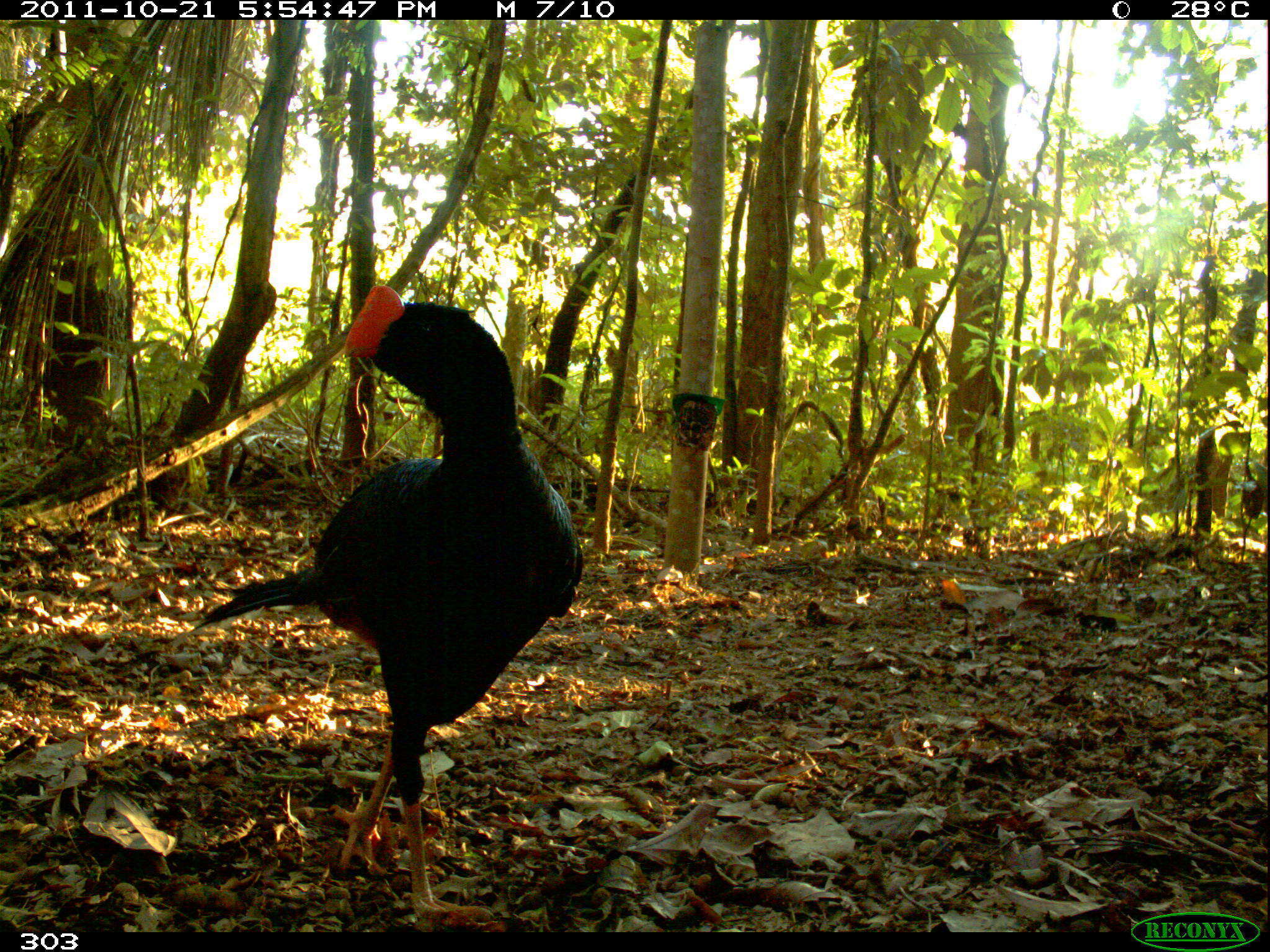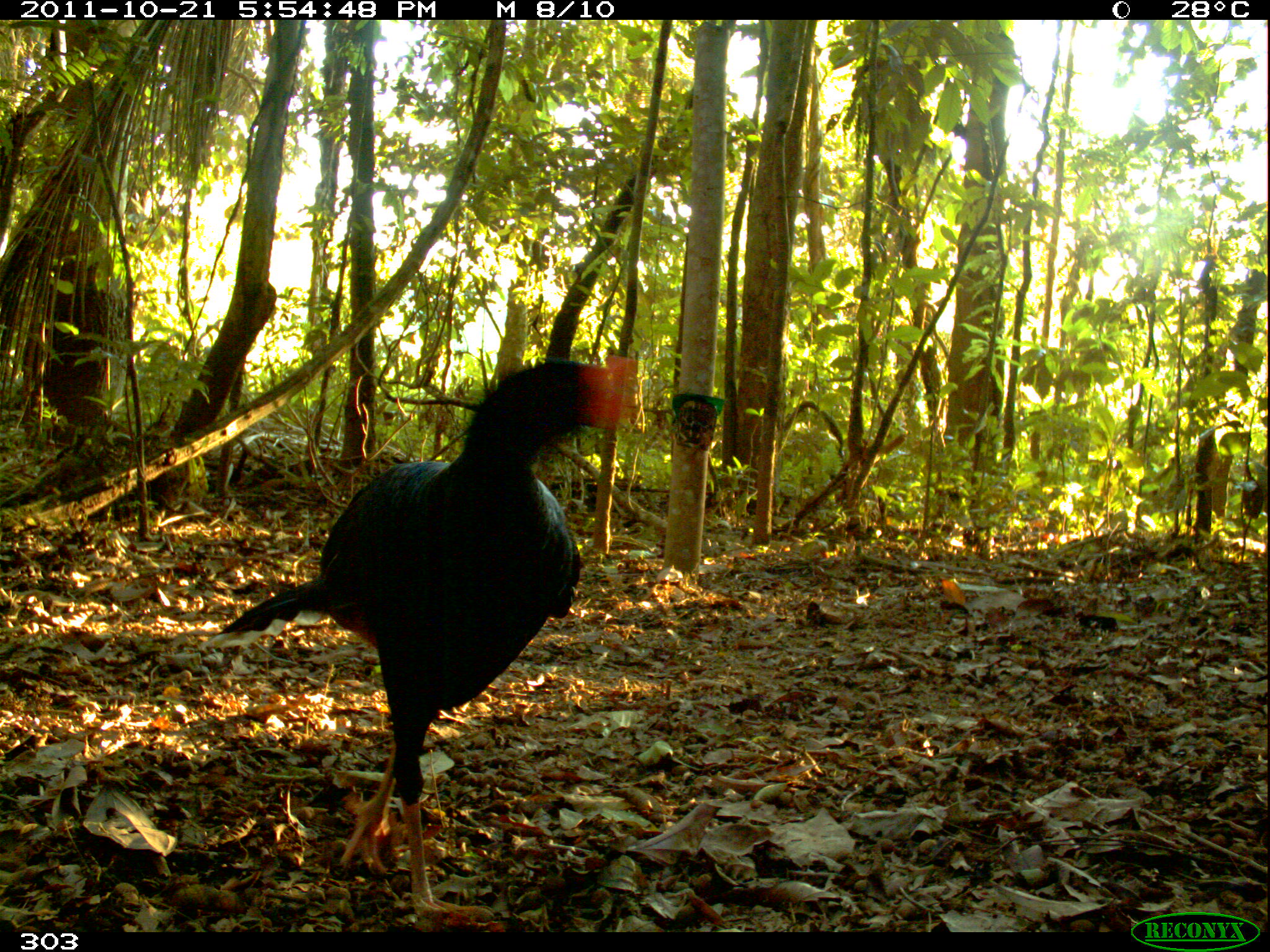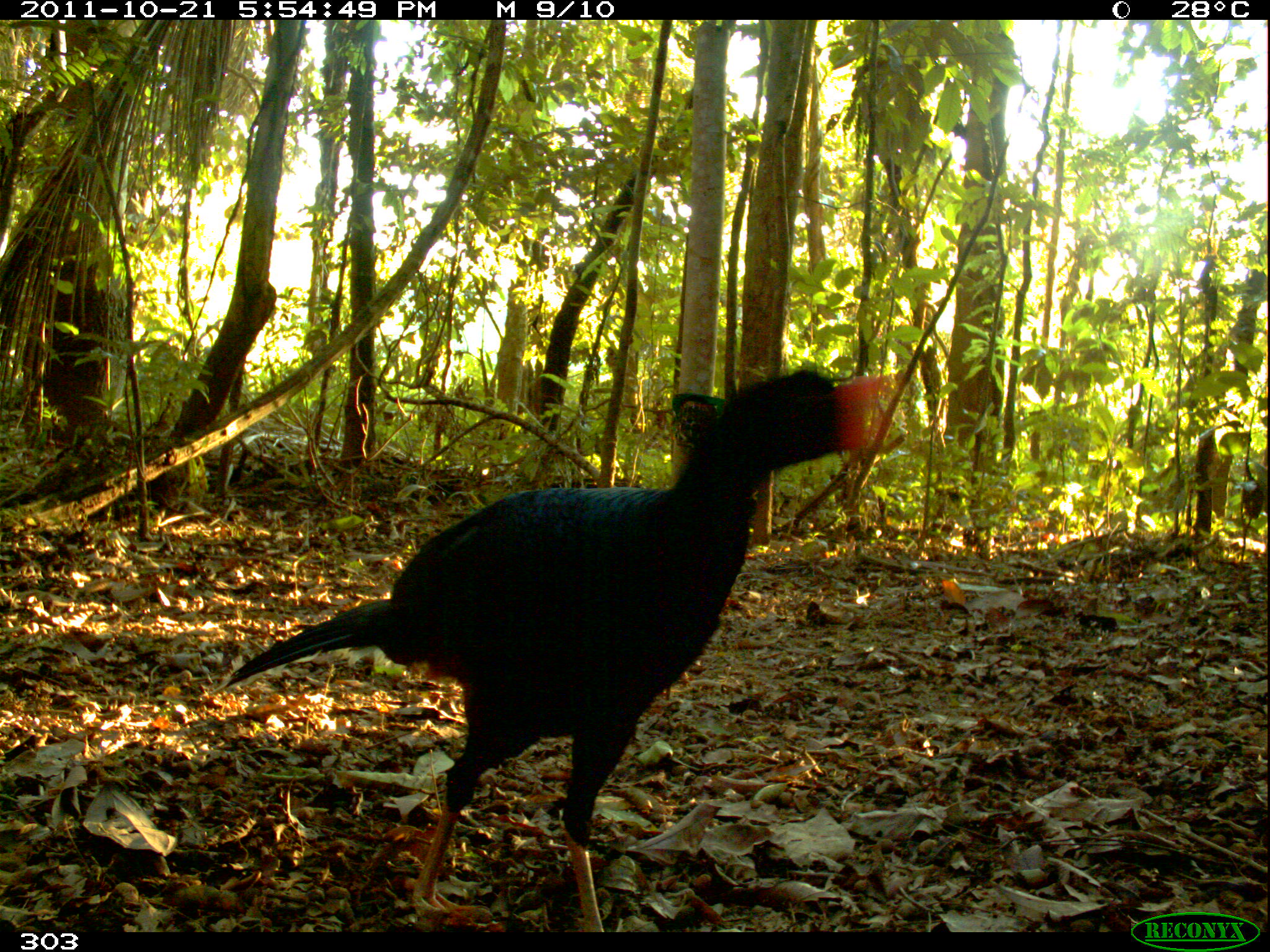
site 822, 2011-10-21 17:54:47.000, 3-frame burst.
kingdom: Animalia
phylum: Chordata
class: Aves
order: Galliformes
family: Cracidae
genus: Mitu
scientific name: Mitu tuberosum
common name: razor-billed curassow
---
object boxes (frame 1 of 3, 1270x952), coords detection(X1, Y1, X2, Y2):
mitu tuberosum: detection(191, 284, 587, 932)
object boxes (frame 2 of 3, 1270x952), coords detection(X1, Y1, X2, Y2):
mitu tuberosum: detection(212, 350, 646, 927)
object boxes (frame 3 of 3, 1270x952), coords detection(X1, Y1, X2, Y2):
mitu tuberosum: detection(220, 359, 887, 931)